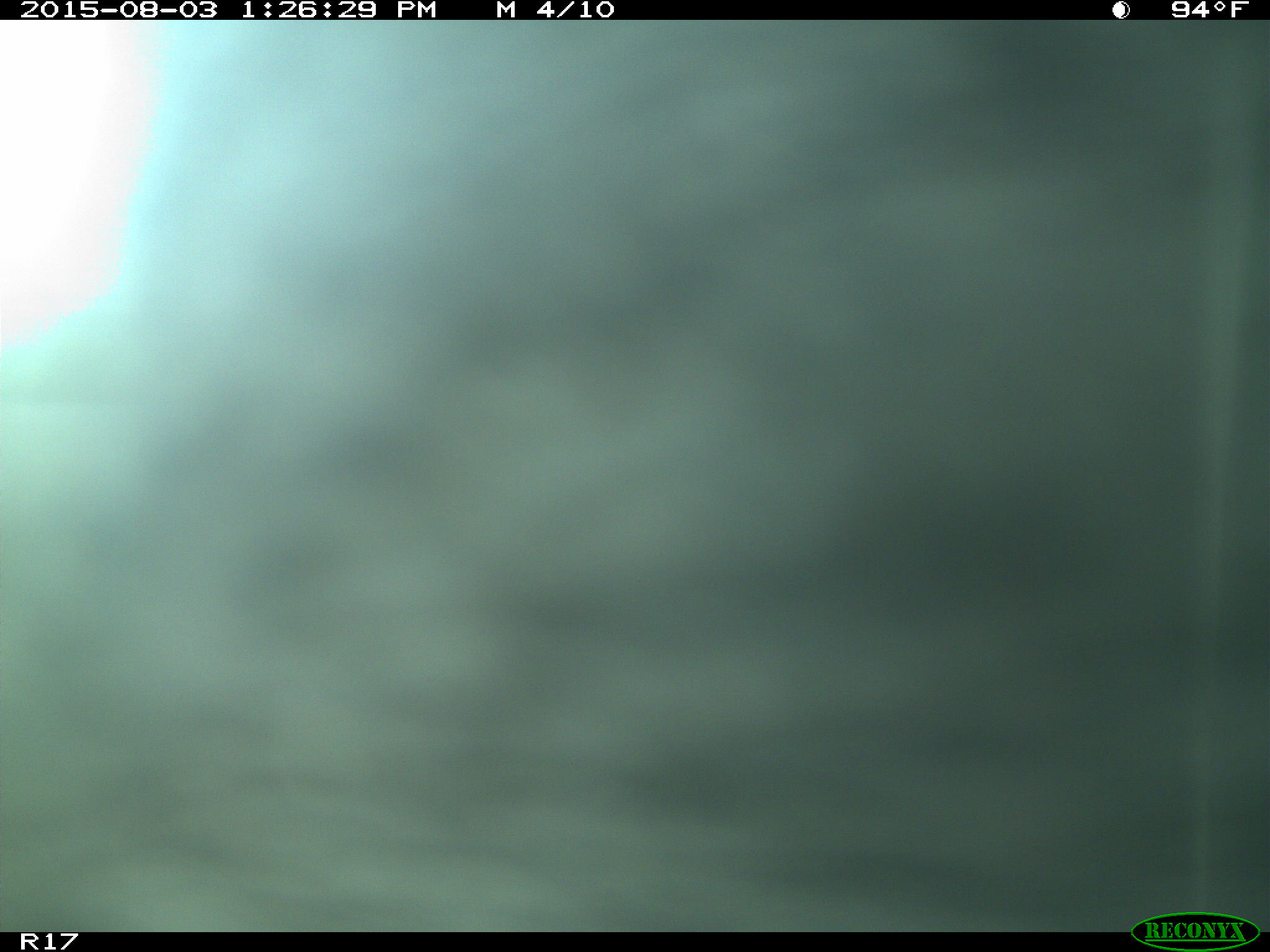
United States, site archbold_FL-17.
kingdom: Animalia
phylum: Chordata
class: Mammalia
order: Artiodactyla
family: Bovidae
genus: Bos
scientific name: Bos taurus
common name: domestic cow